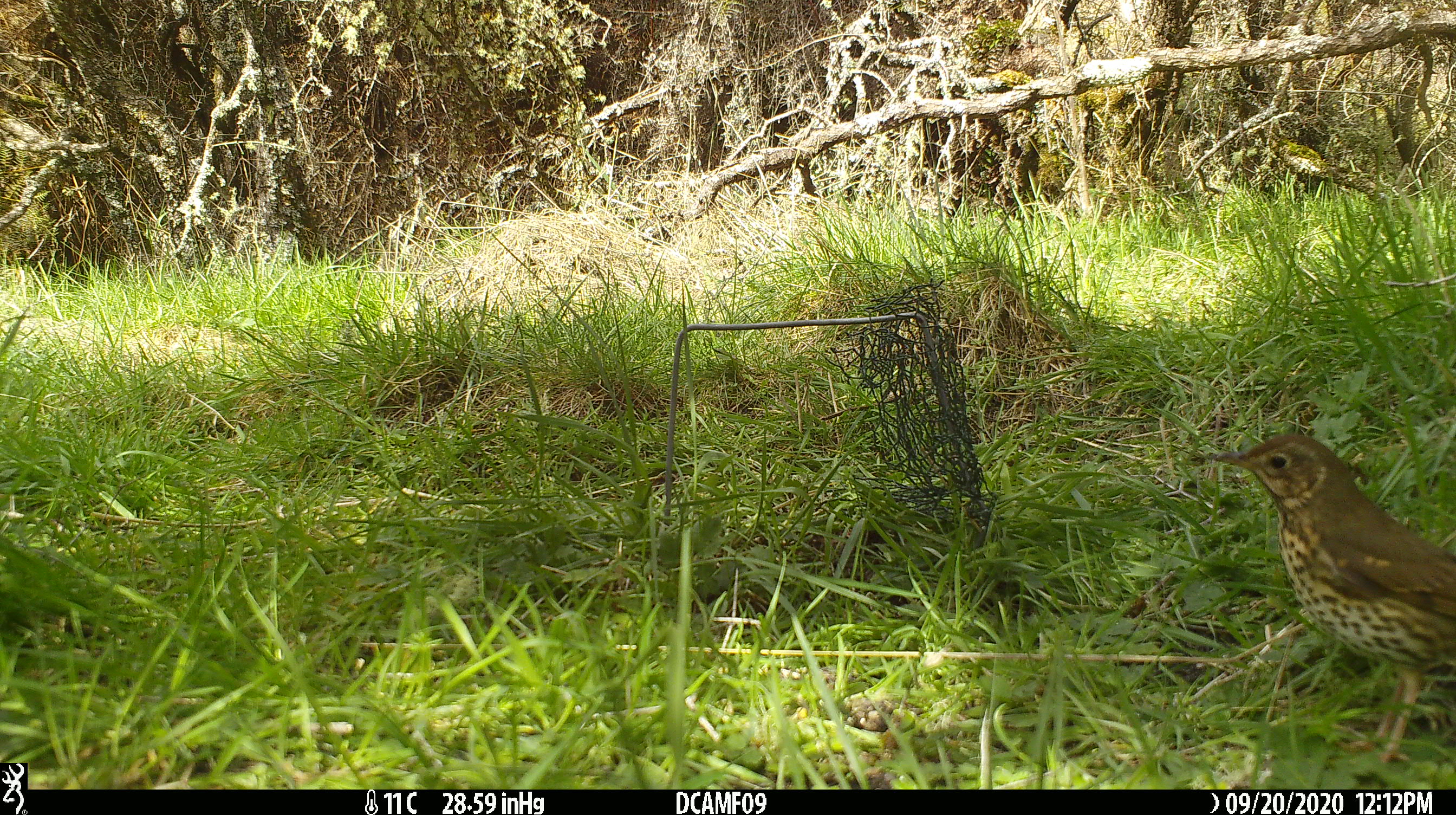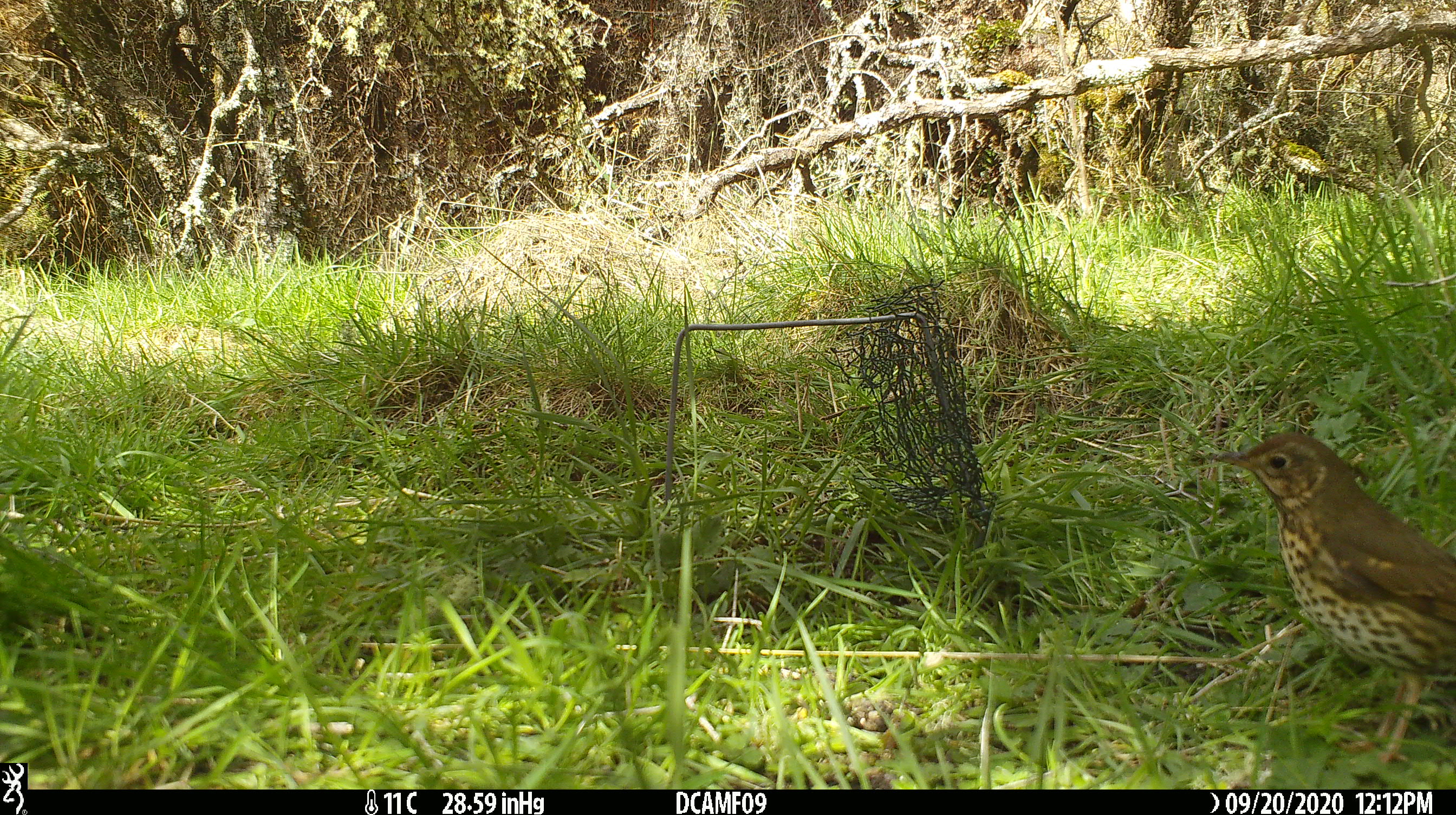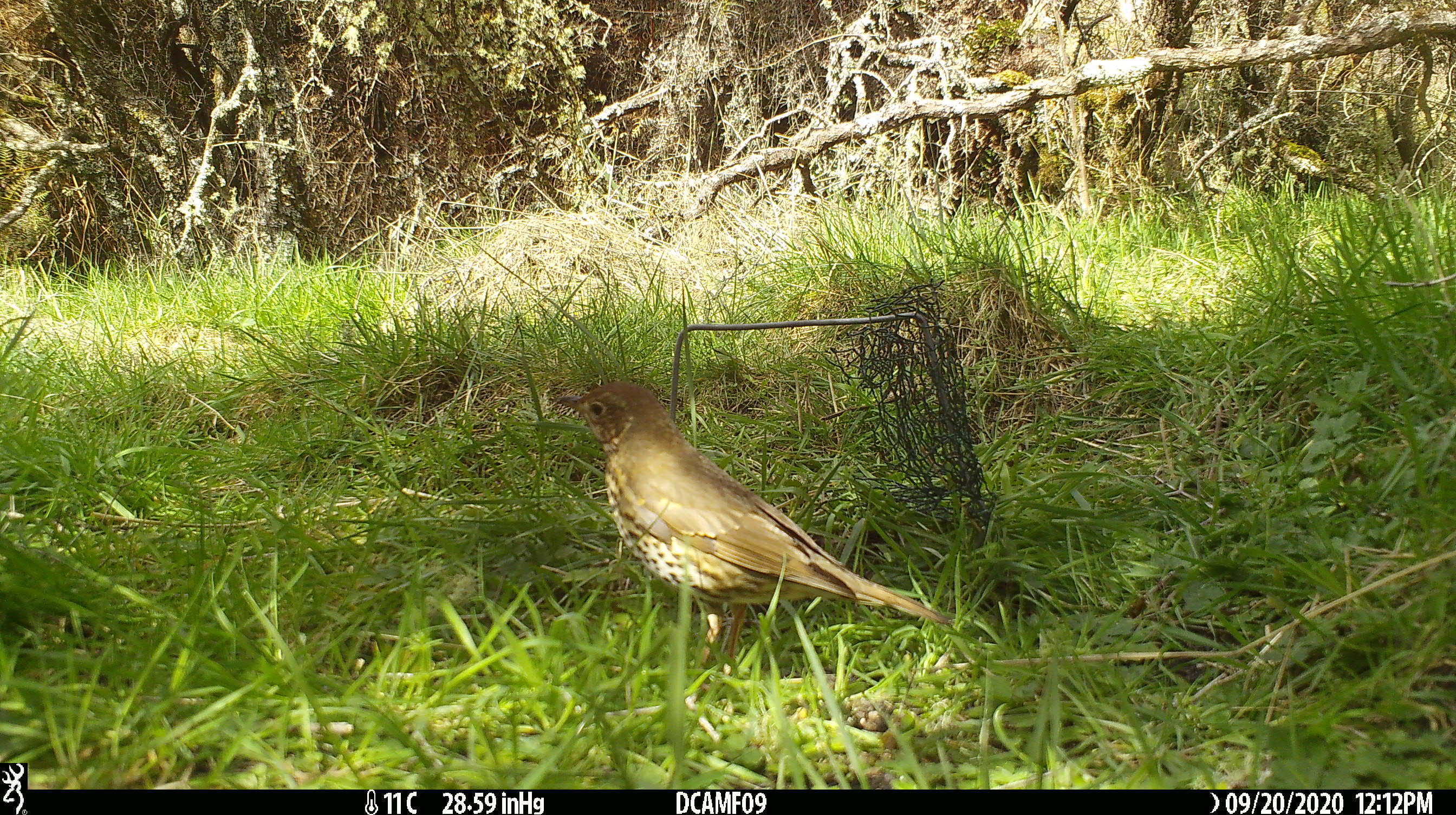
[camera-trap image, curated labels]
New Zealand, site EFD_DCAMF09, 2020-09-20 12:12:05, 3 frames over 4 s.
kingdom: Animalia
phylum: Chordata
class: Aves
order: Passeriformes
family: Turdidae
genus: Turdus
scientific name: Turdus philomelos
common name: song thrush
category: thrush